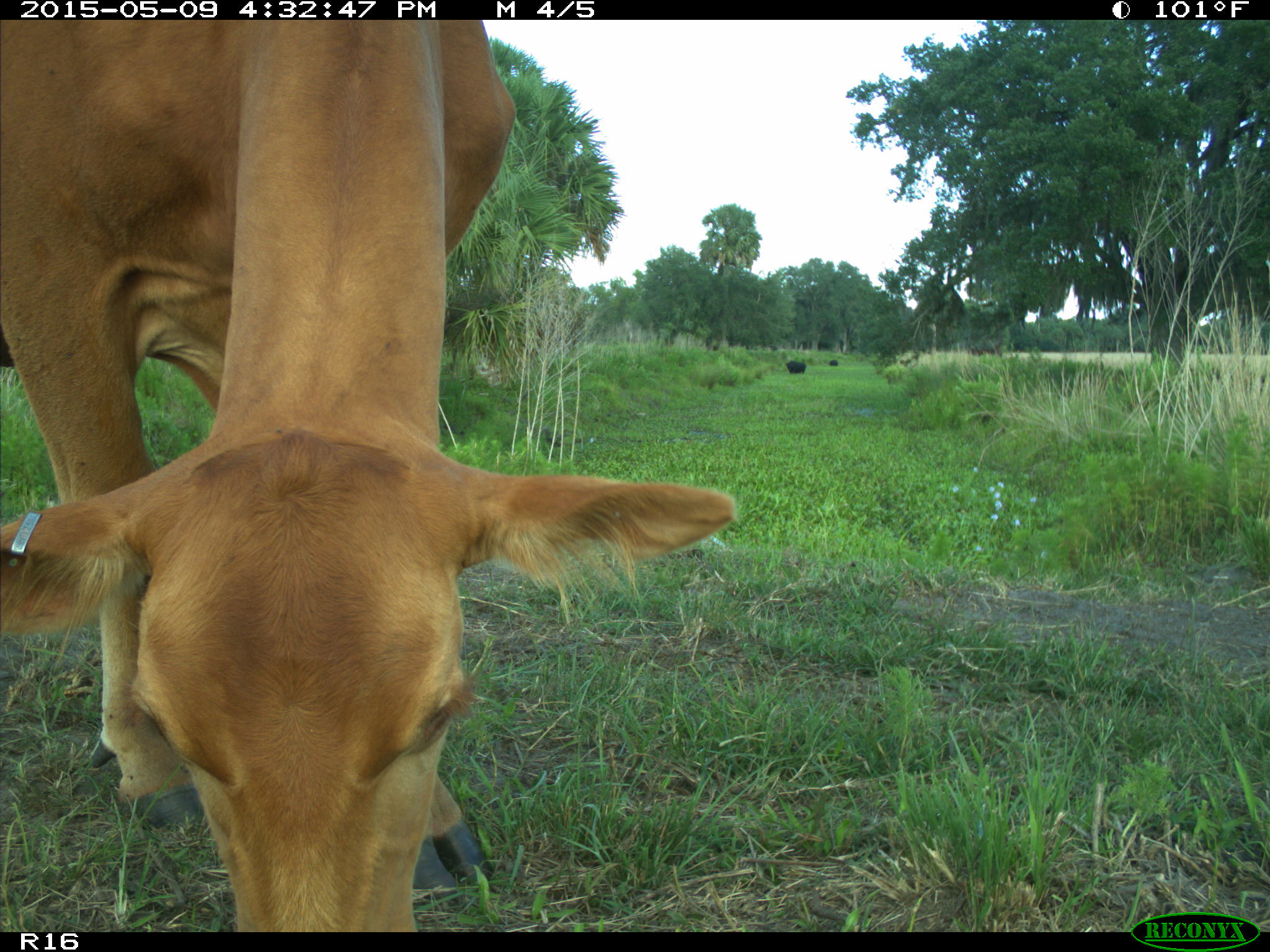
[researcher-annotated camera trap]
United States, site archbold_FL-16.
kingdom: Animalia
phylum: Chordata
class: Mammalia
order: Artiodactyla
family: Bovidae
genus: Bos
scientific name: Bos taurus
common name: domestic cow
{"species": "Bos taurus (domestic cow)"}